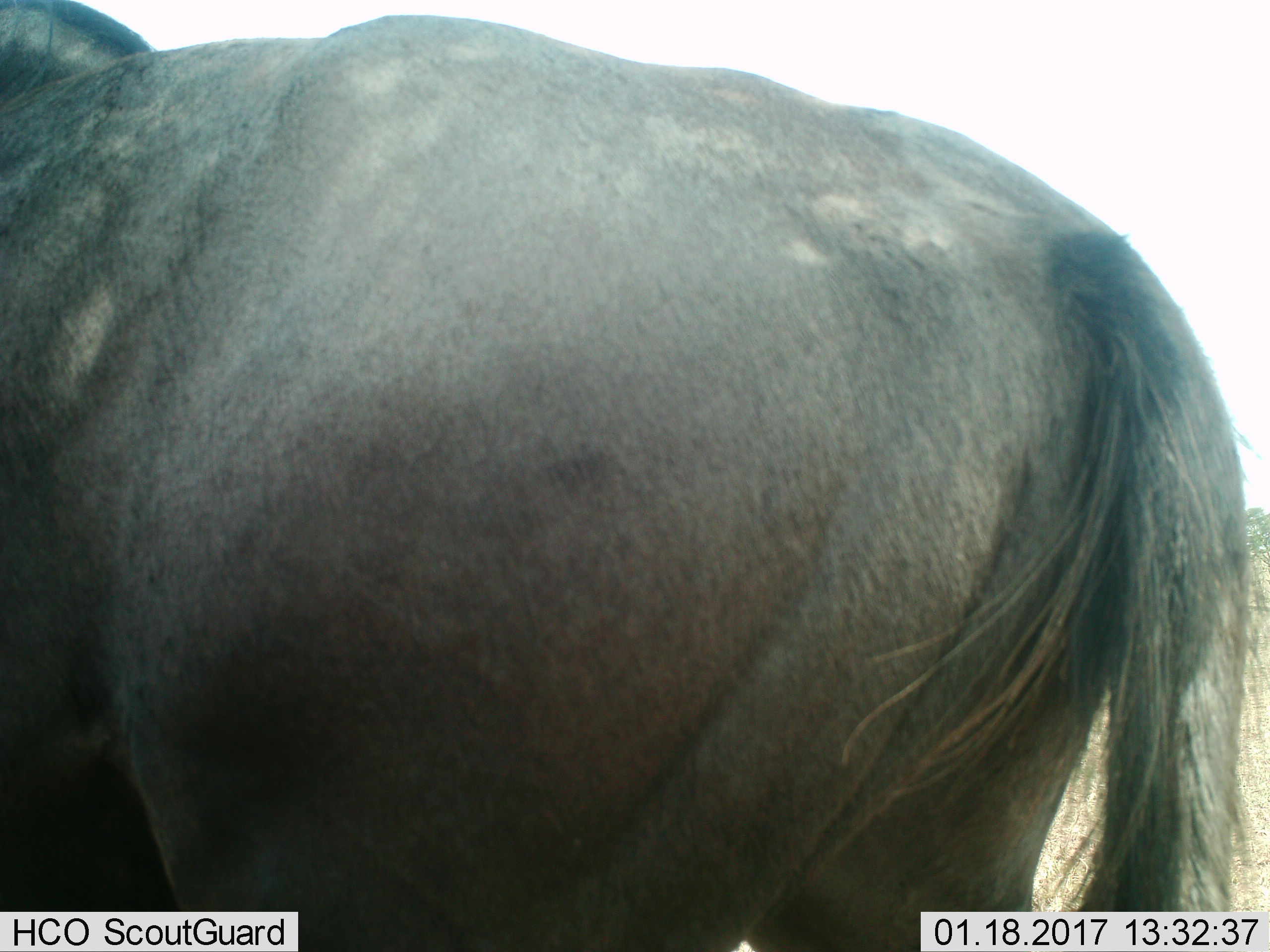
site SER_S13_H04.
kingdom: Animalia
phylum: Chordata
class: Mammalia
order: Artiodactyla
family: Bovidae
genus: Connochaetes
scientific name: Connochaetes taurinus taurinus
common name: blue wildebeest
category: wildebeestblue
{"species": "wildebeestblue (blue wildebeest) (Connochaetes taurinus taurinus)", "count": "1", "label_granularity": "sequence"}